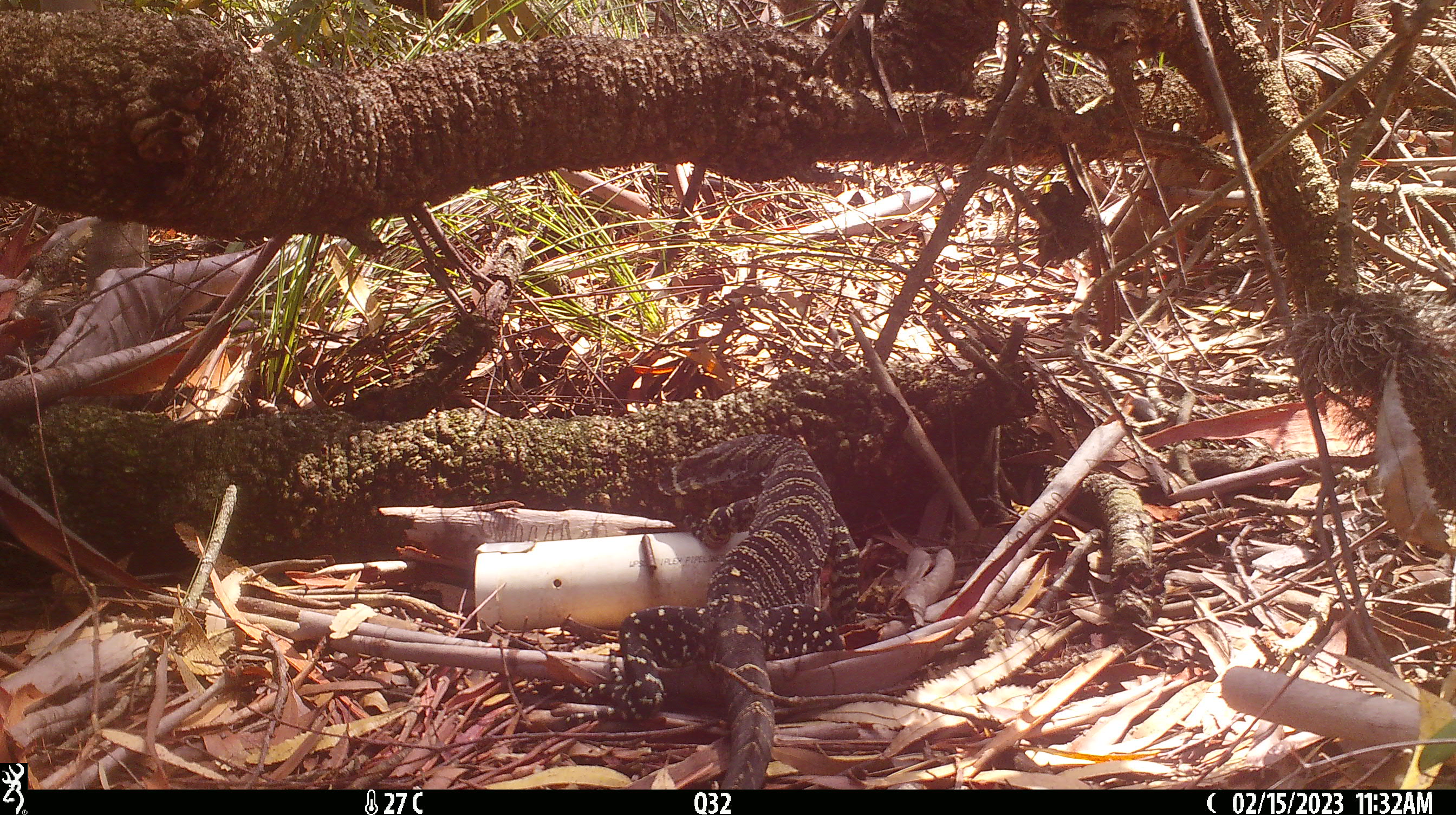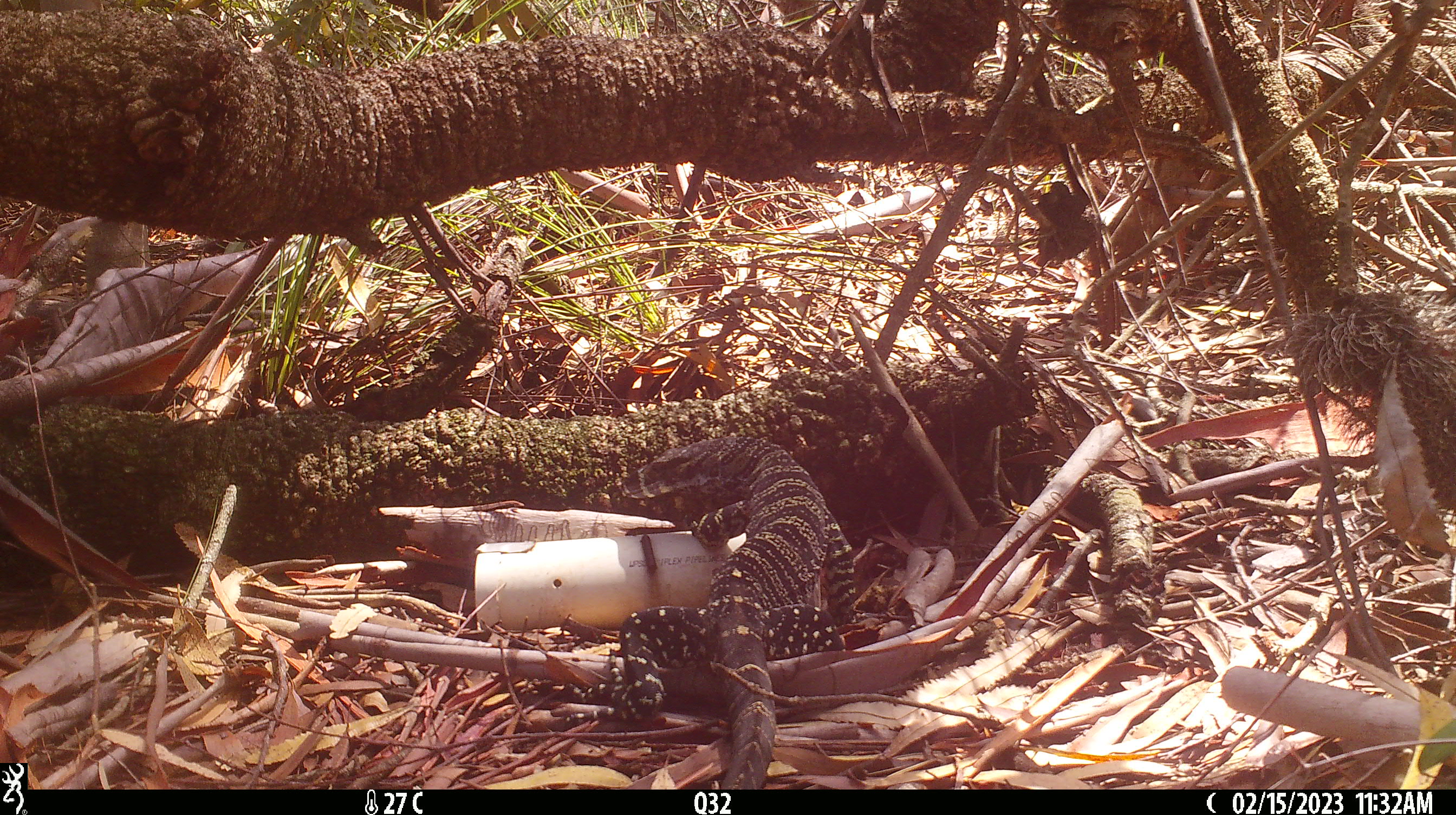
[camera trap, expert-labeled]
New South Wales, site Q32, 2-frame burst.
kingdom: Animalia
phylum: Chordata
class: Reptilia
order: Squamata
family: Varanidae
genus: Varanus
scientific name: Varanus varius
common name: lace monitor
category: goanna